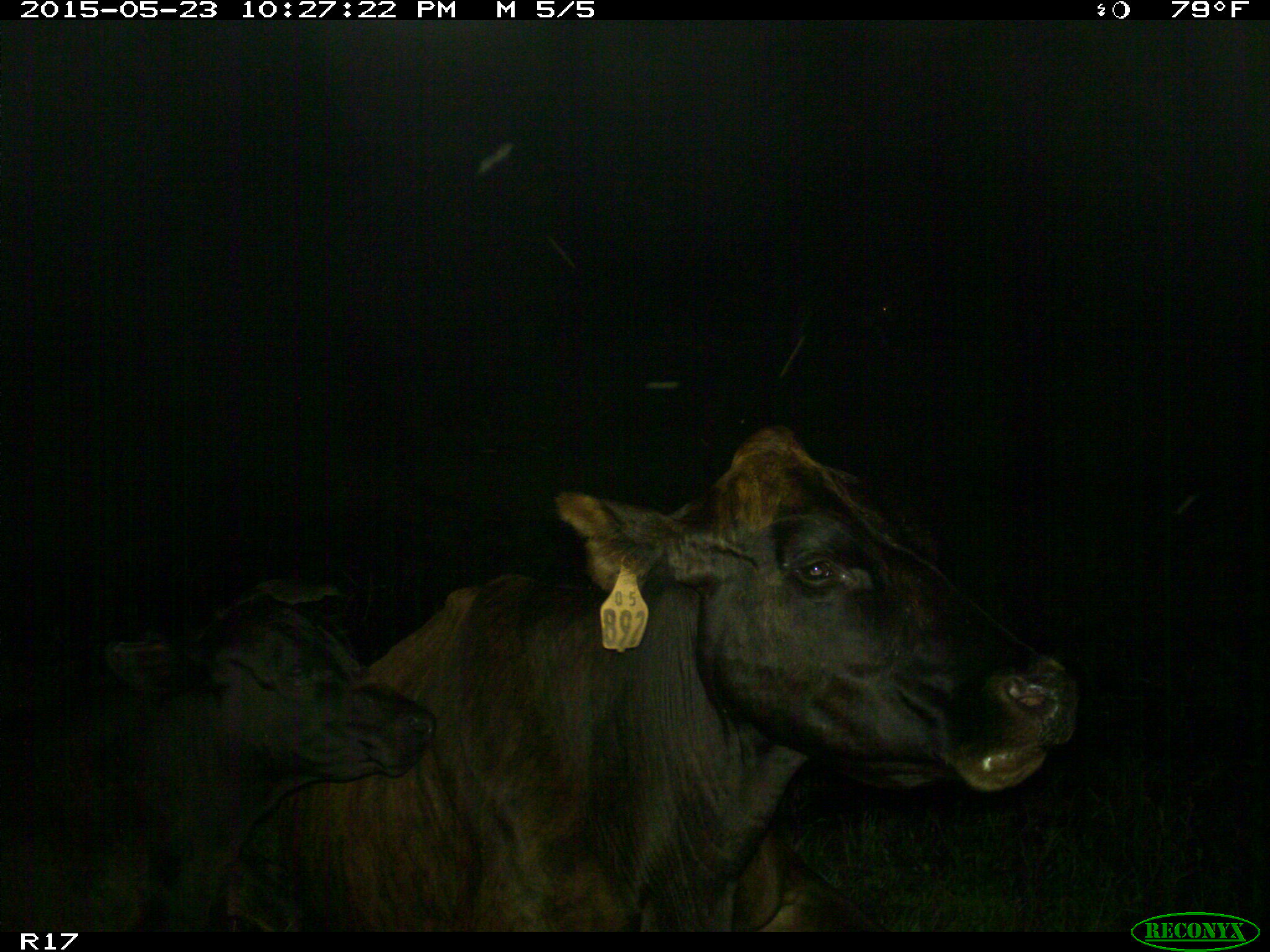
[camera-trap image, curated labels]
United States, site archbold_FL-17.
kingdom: Animalia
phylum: Chordata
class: Mammalia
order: Artiodactyla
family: Bovidae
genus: Bos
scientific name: Bos taurus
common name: domestic cow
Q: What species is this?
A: Bos taurus (domestic cow).